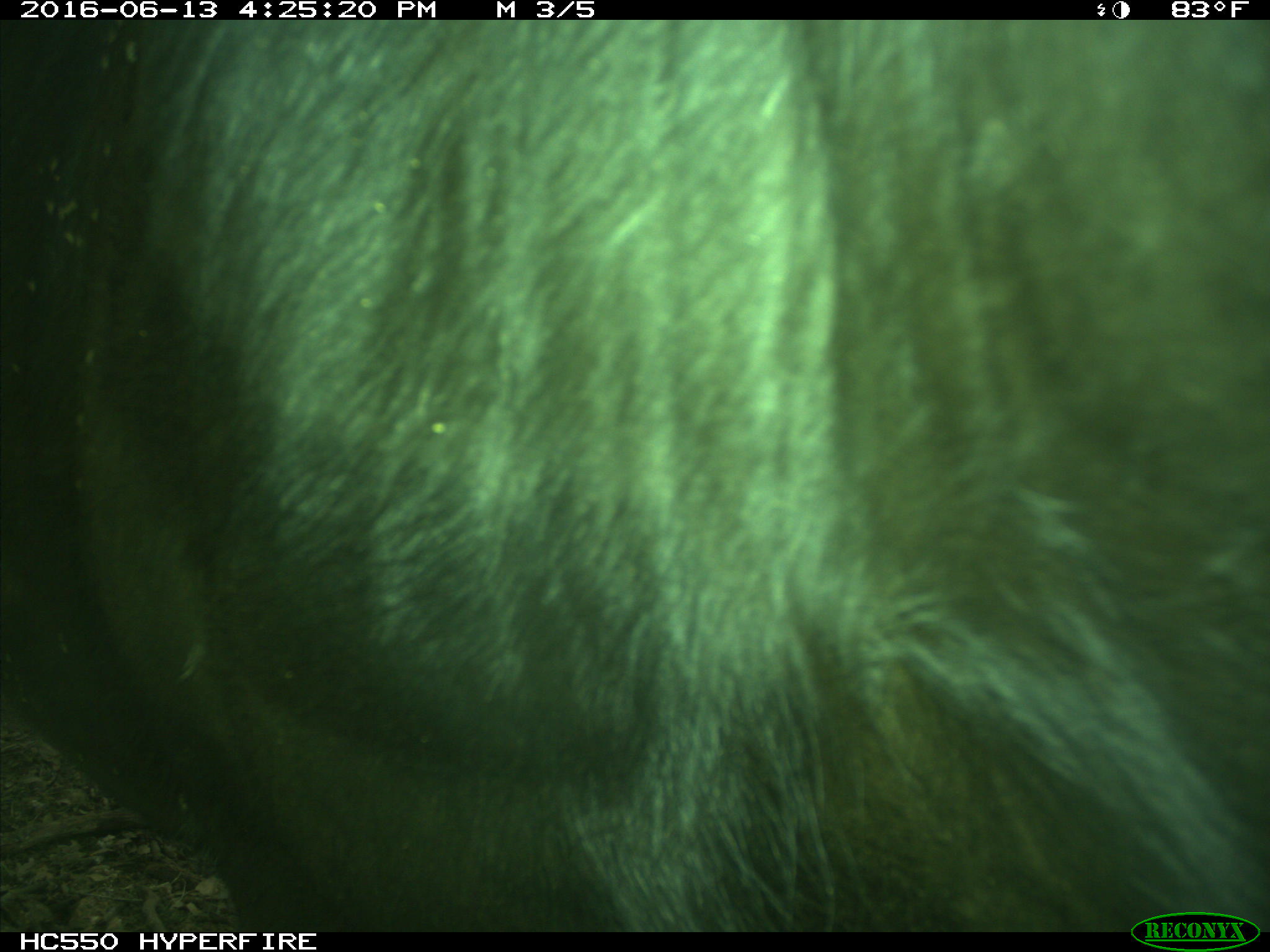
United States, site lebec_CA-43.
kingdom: Animalia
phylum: Chordata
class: Mammalia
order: Artiodactyla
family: Bovidae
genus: Bos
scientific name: Bos taurus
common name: domestic cow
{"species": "Bos taurus (domestic cow)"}